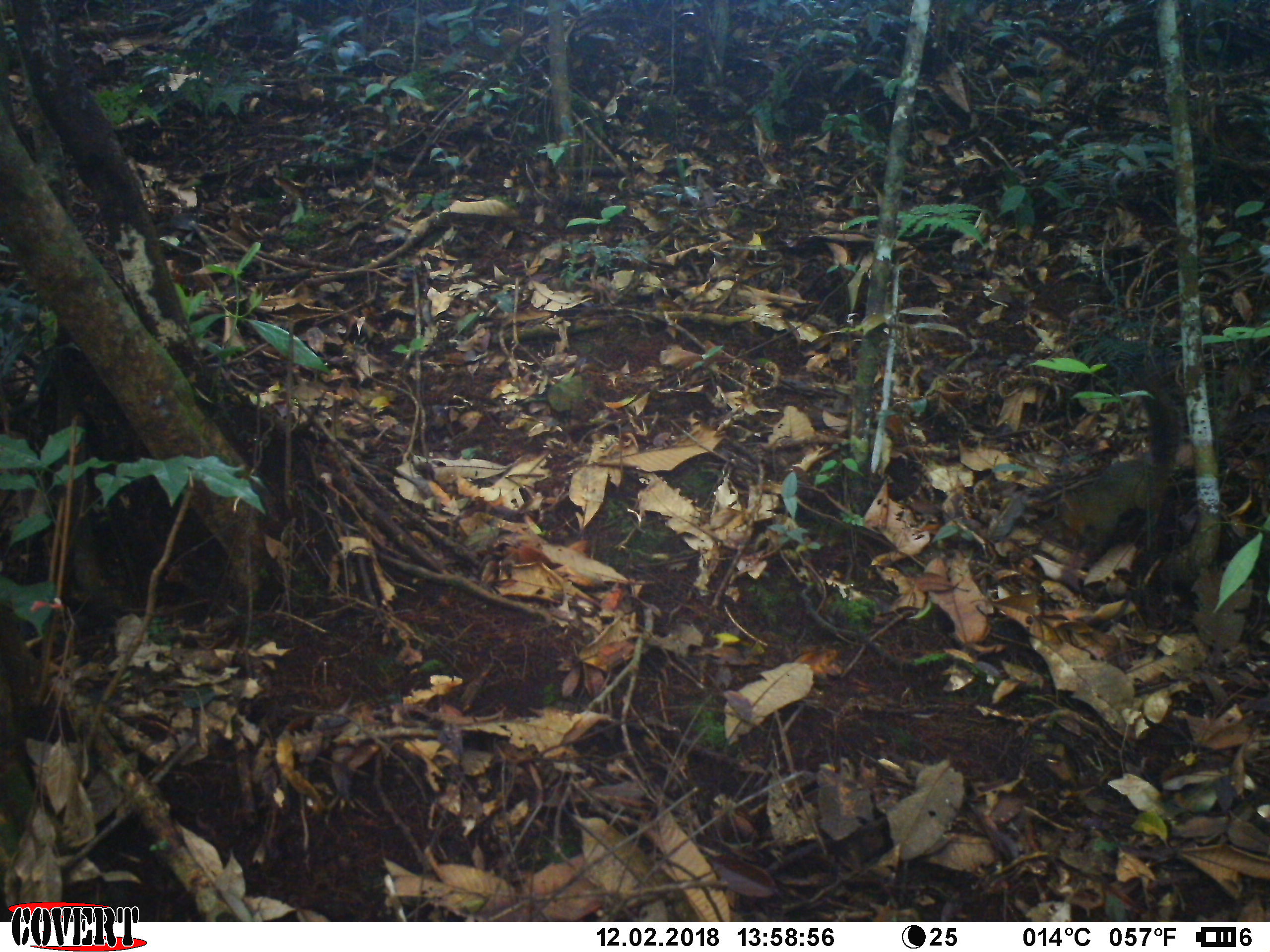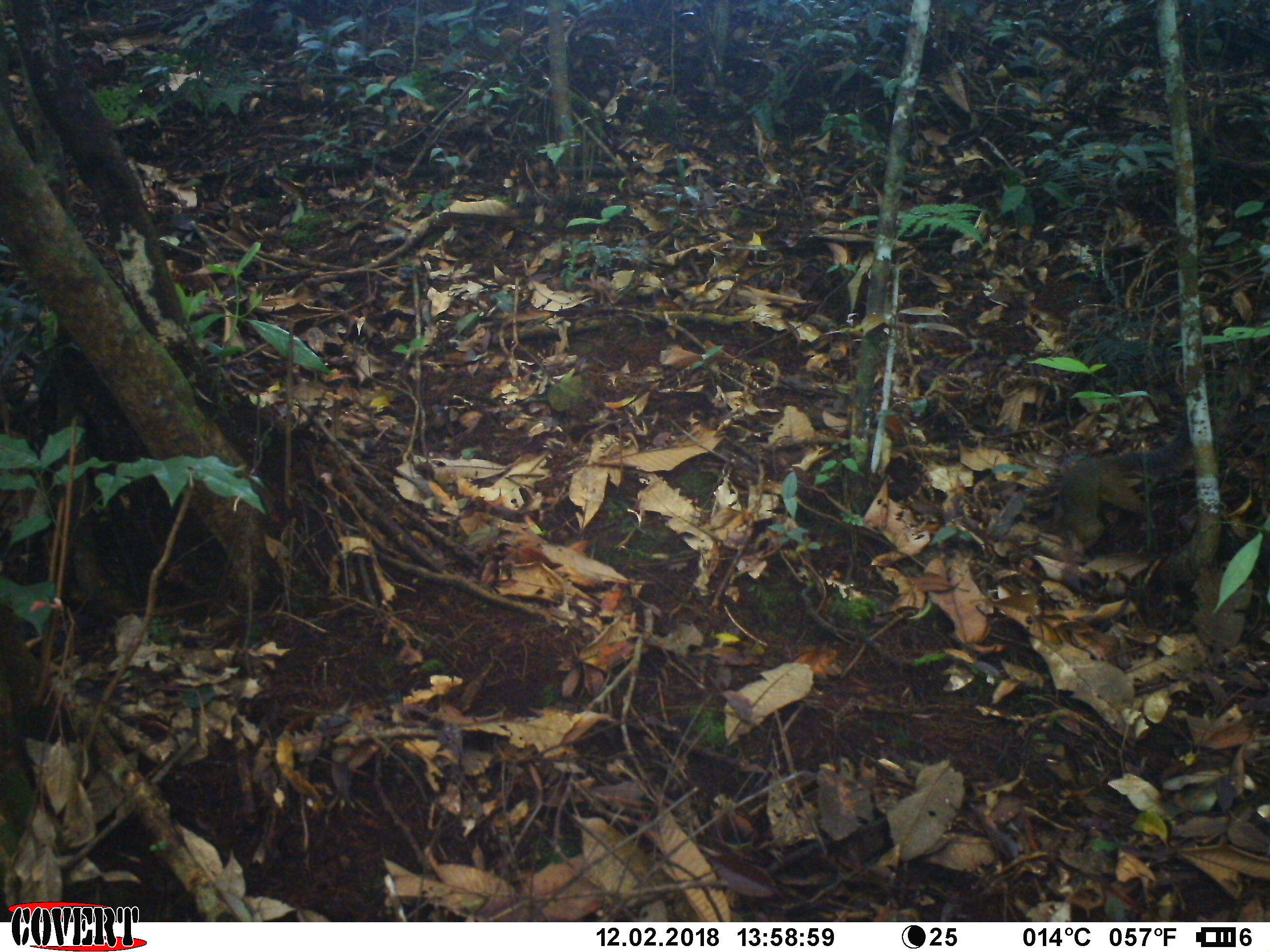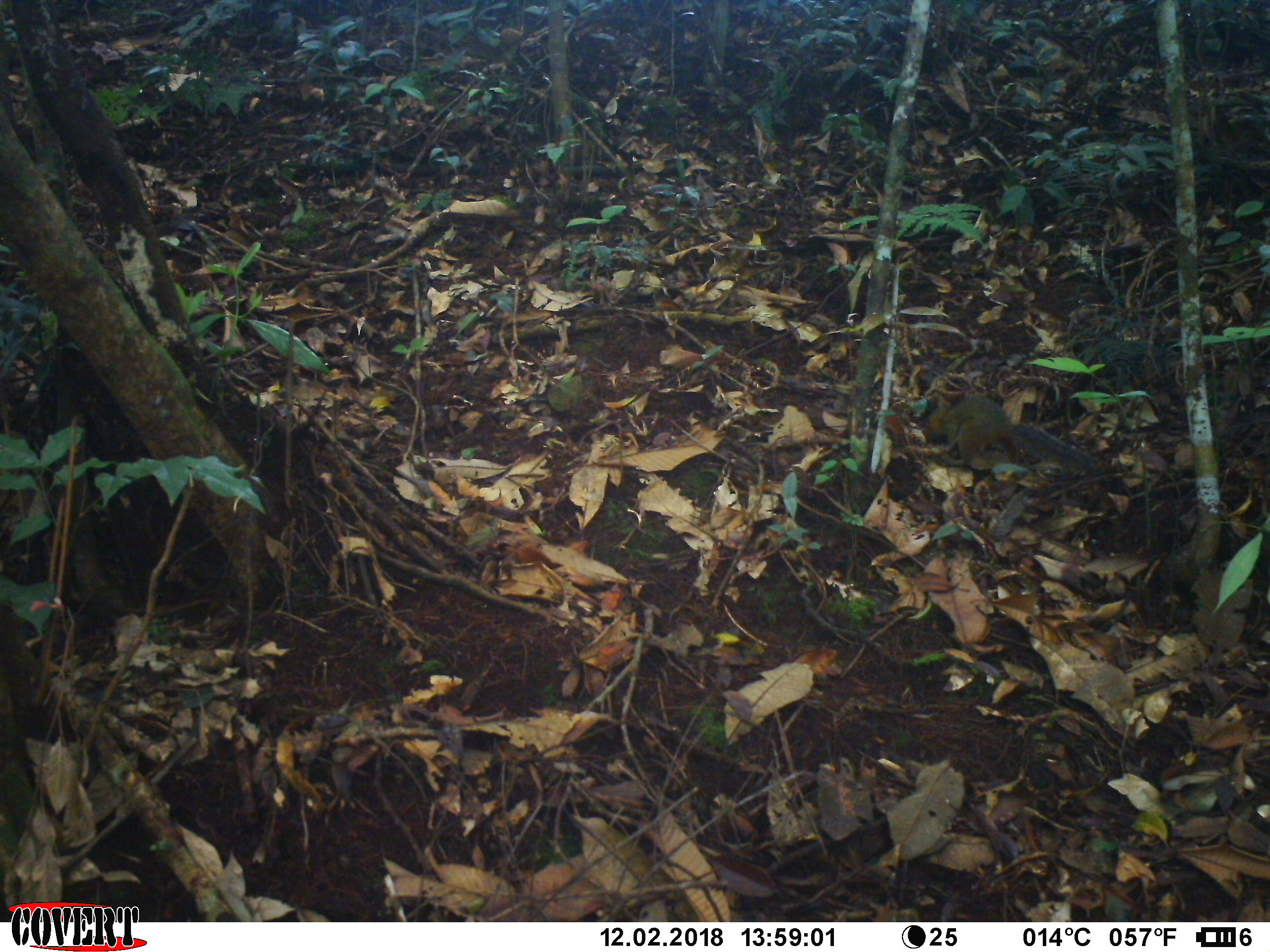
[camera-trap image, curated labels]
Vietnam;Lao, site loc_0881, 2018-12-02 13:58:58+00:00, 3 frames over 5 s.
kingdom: Animalia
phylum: Chordata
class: Mammalia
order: Rodentia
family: Sciuridae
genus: Dremomys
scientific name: Dremomys rufigenis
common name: red-cheeked squirrel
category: red cheeked squirrel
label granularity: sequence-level